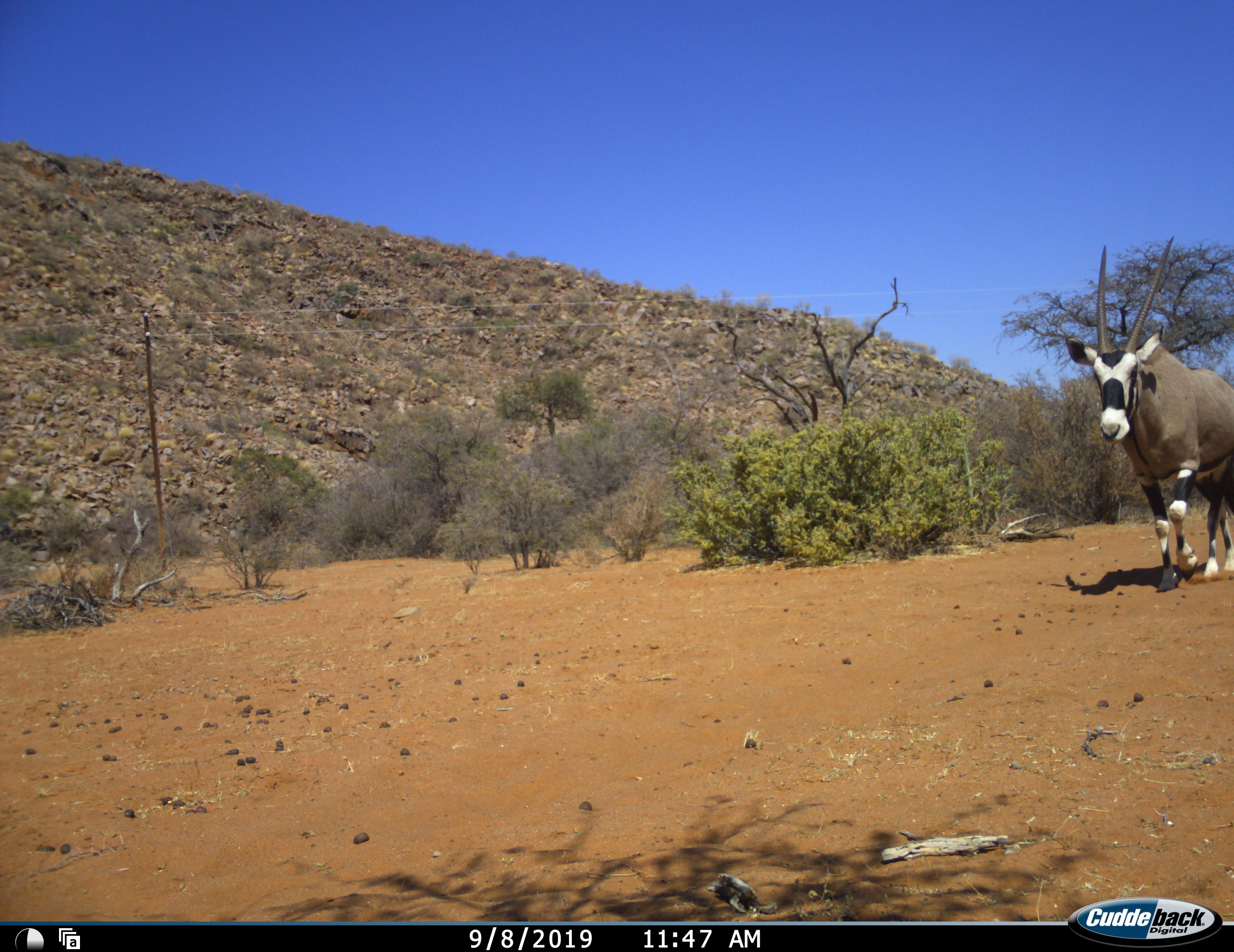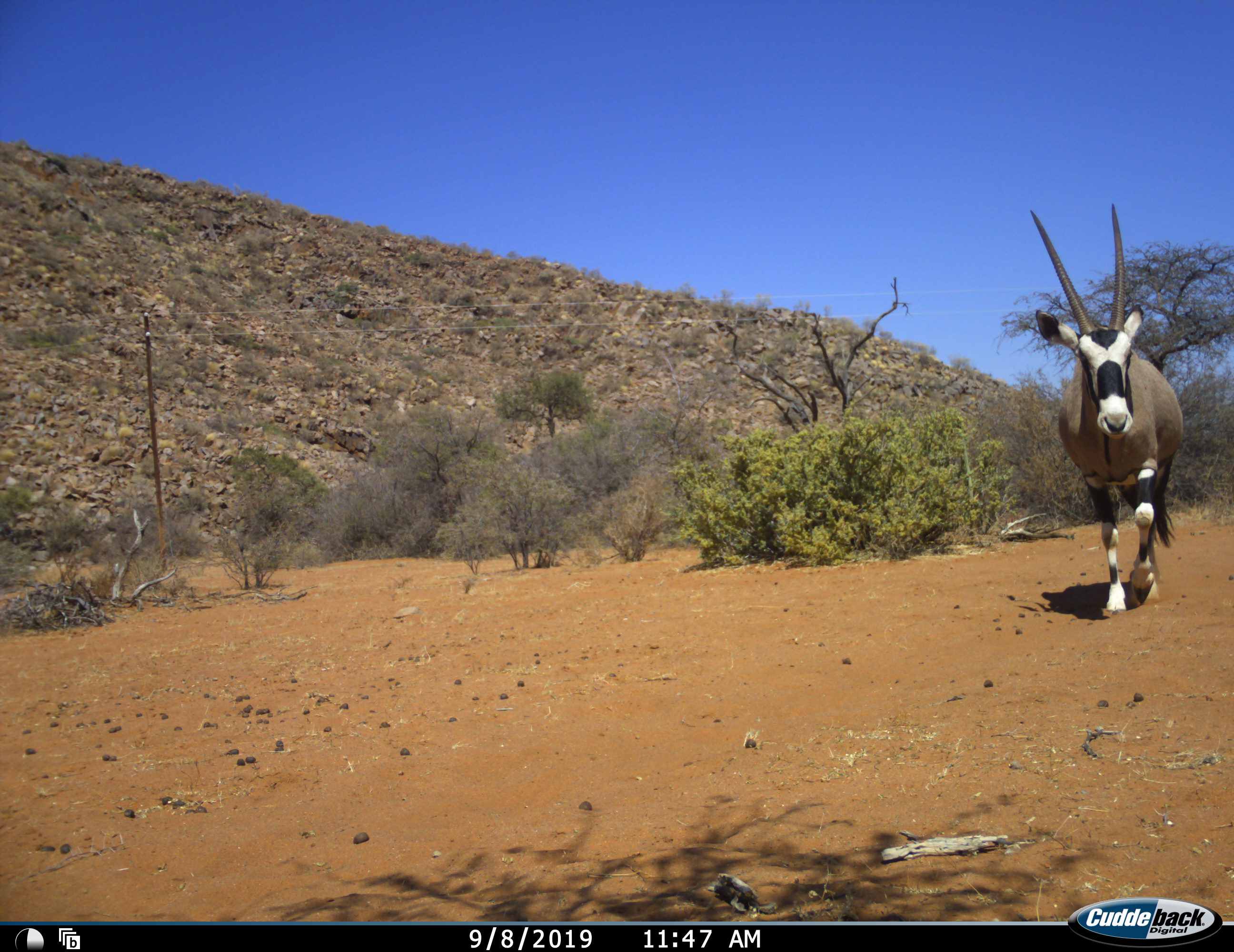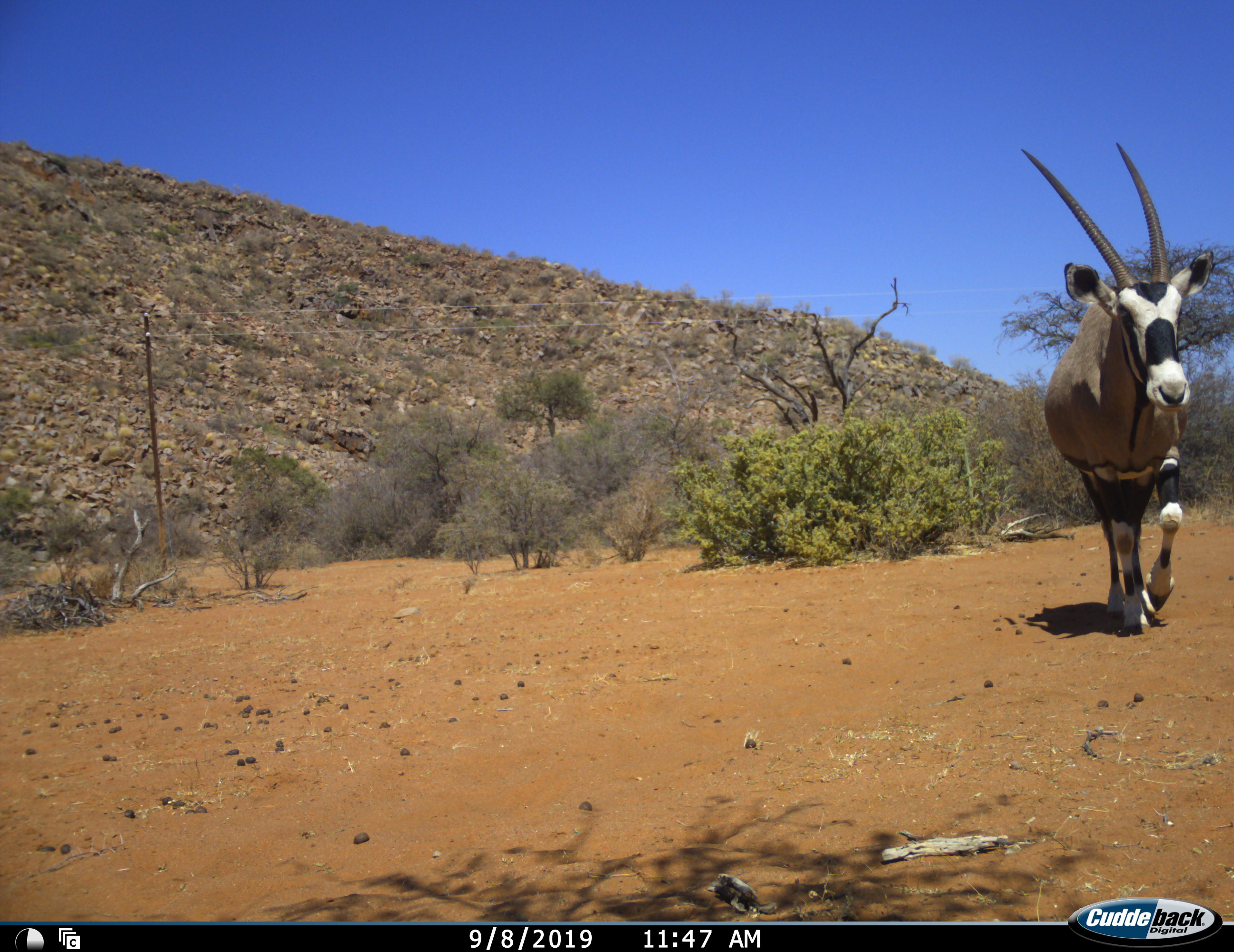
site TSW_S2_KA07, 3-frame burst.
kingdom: Animalia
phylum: Chordata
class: Mammalia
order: Artiodactyla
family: Bovidae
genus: Oryx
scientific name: Oryx gazella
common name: gemsbok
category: oryx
Oryx (gemsbok) (Oryx gazella), count 1. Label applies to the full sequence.